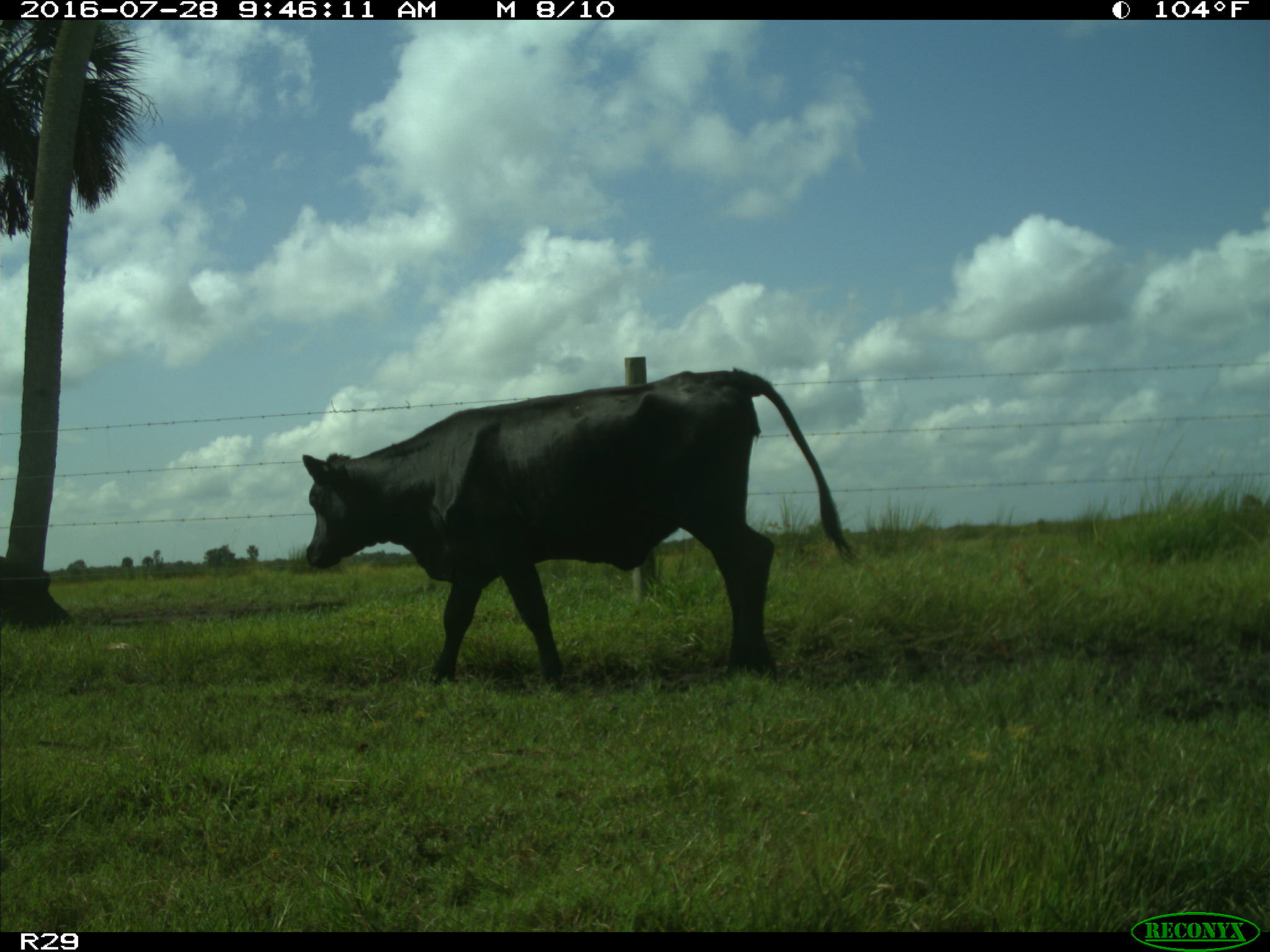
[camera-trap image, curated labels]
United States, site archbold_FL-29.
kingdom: Animalia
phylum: Chordata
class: Mammalia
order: Artiodactyla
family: Bovidae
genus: Bos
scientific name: Bos taurus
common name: domestic cow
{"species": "Bos taurus (domestic cow)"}